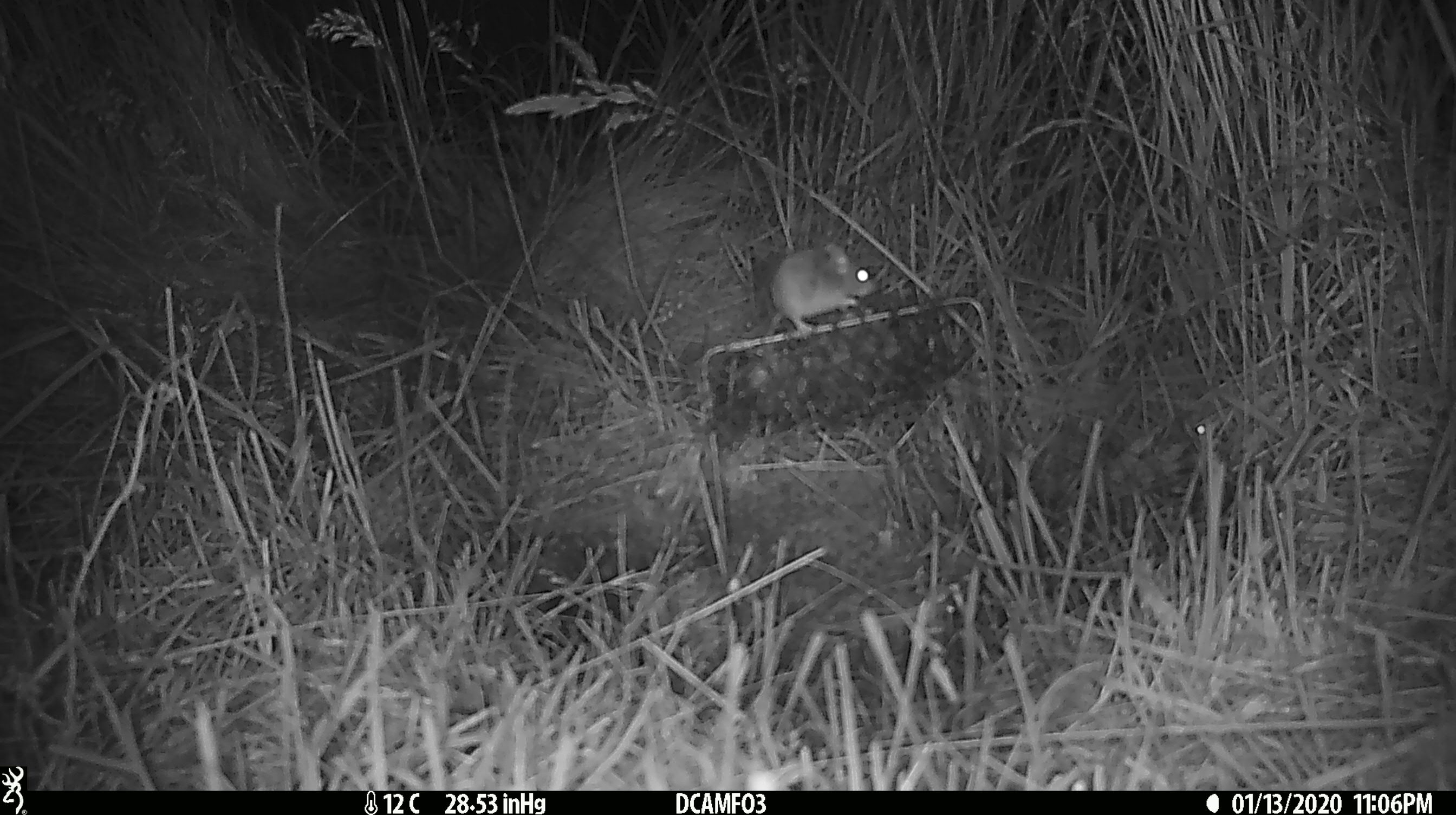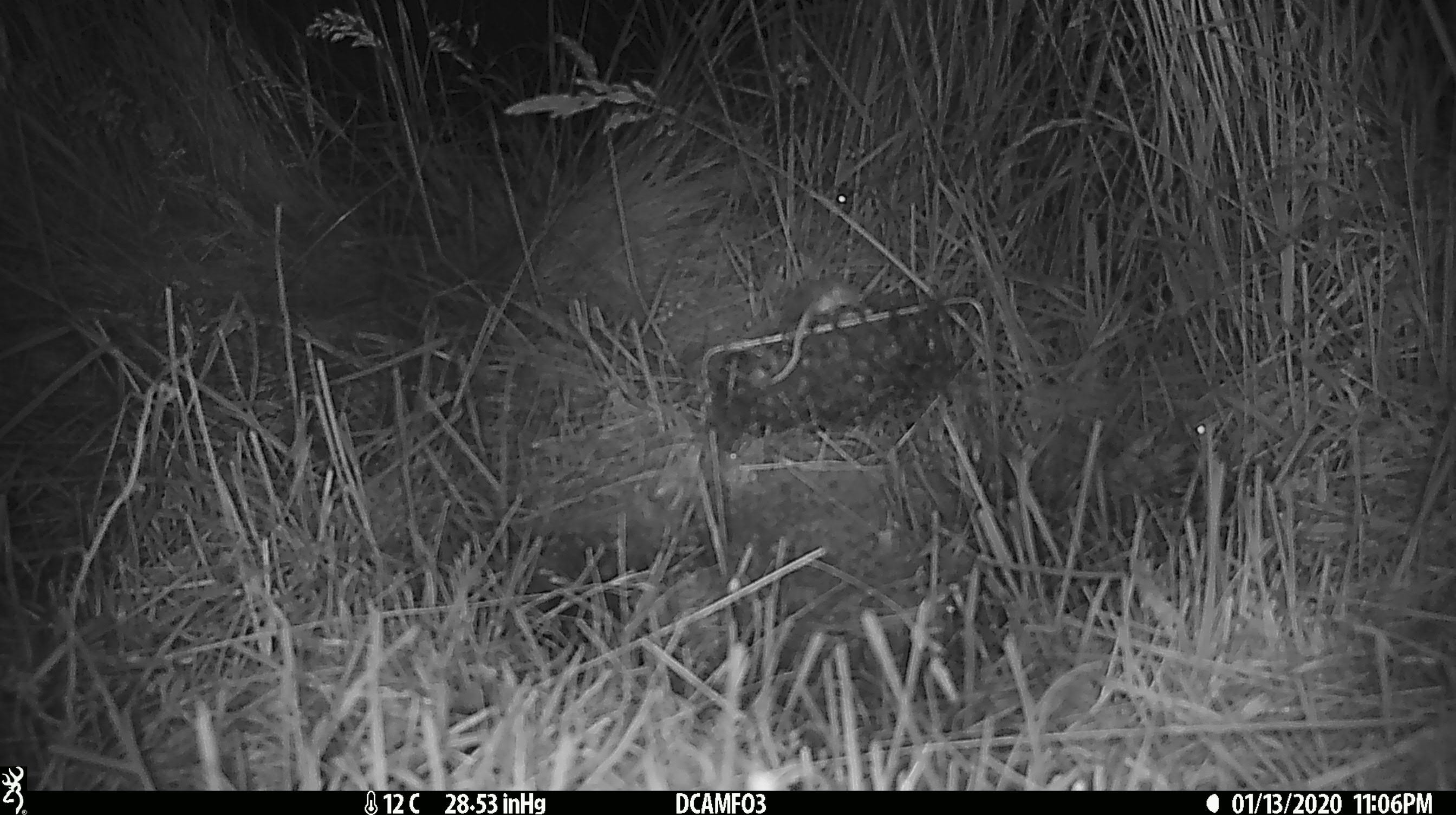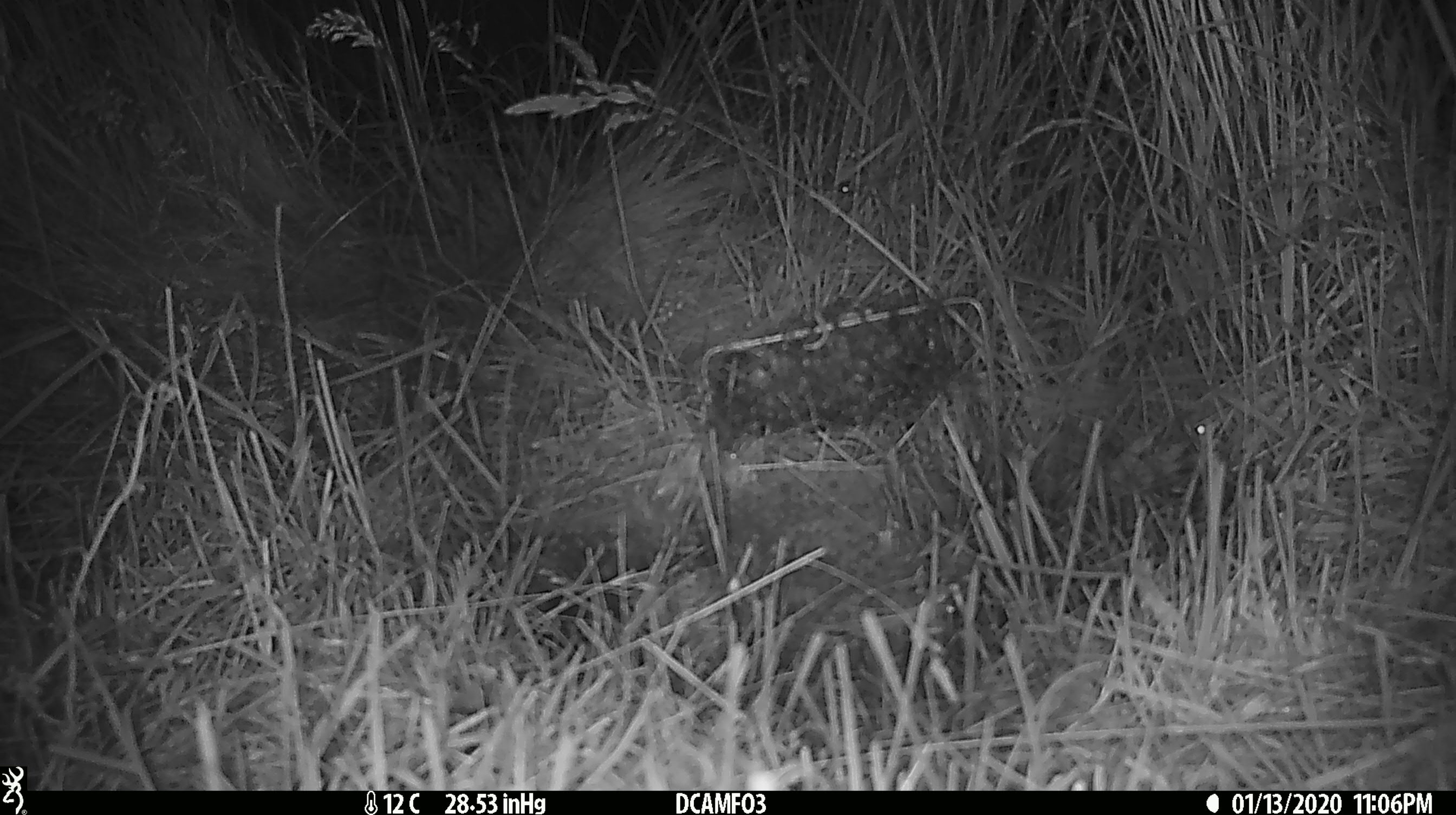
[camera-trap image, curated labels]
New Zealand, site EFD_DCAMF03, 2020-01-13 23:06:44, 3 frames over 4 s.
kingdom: Animalia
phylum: Chordata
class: Mammalia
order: Rodentia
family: Muridae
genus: Mus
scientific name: Mus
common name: mouse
Mouse (Mus).